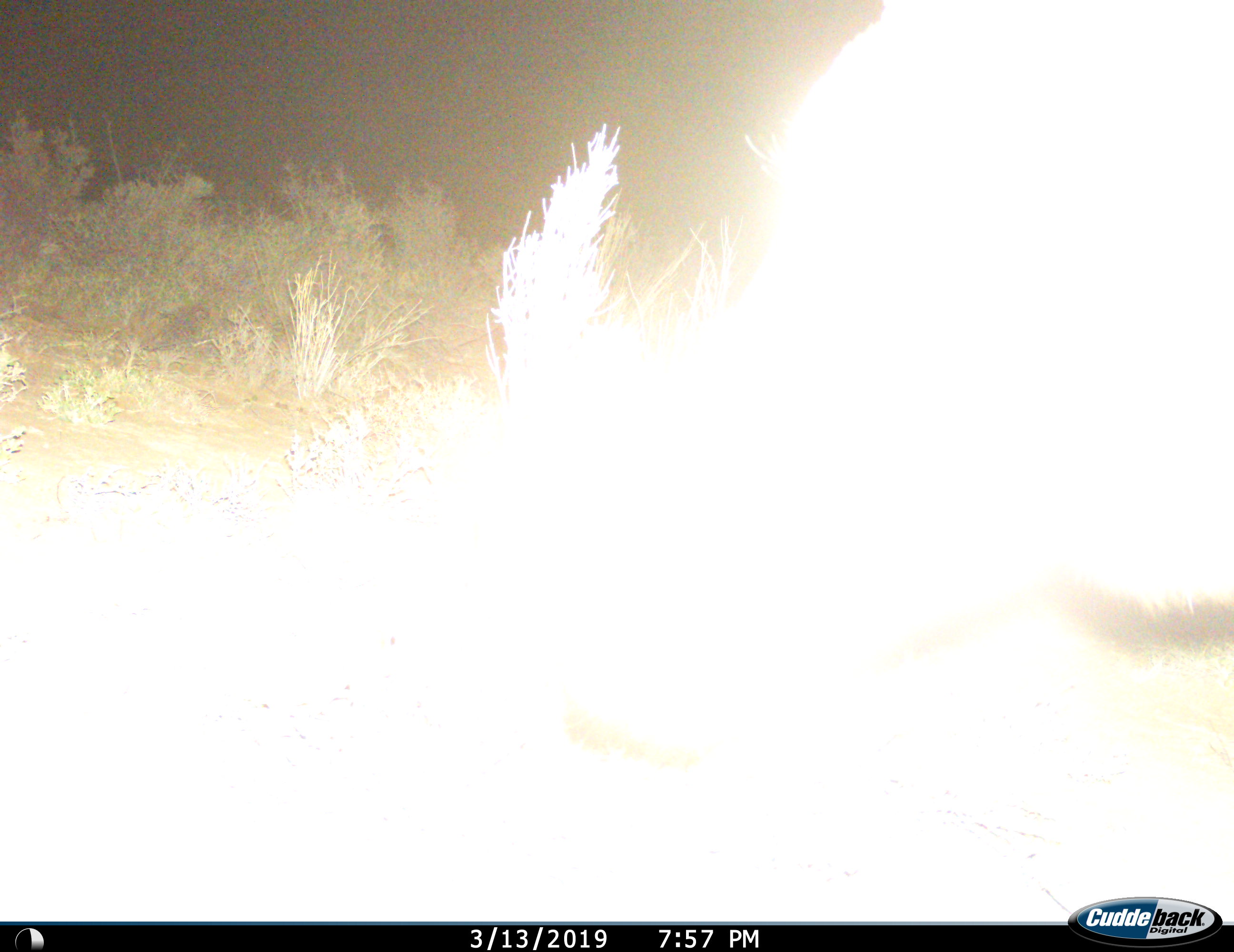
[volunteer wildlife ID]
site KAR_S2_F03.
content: unidentified animal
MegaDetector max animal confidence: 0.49